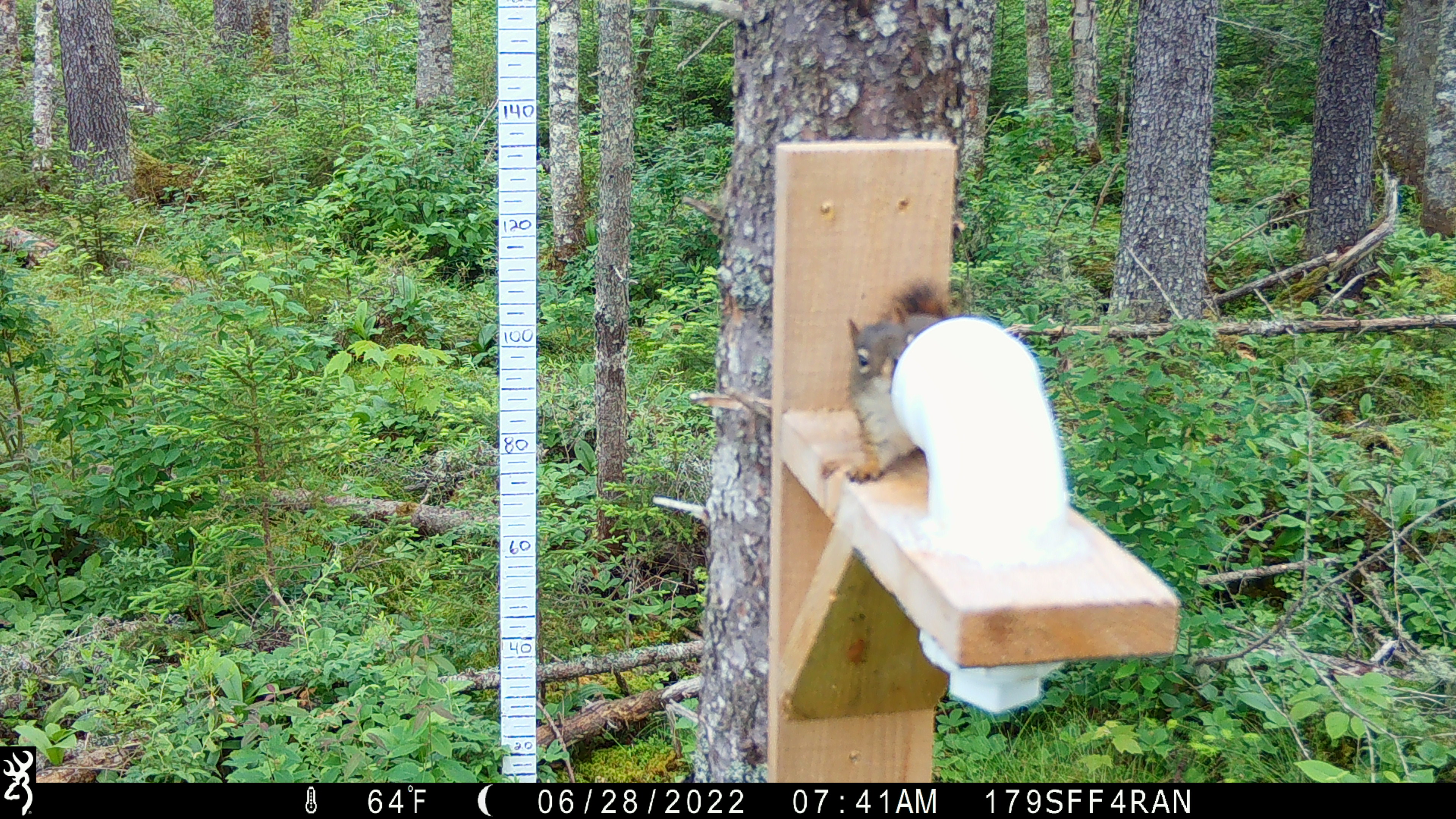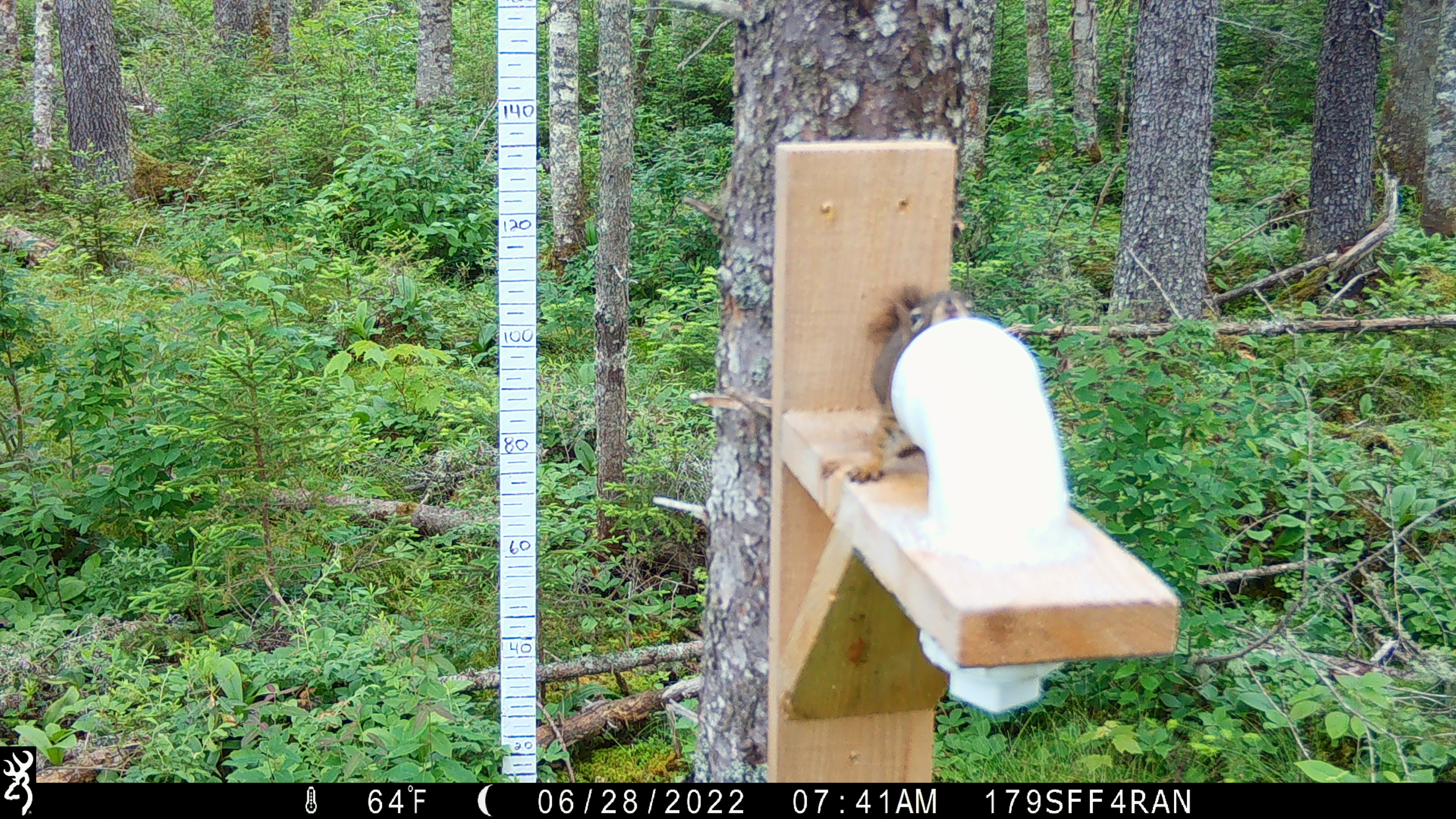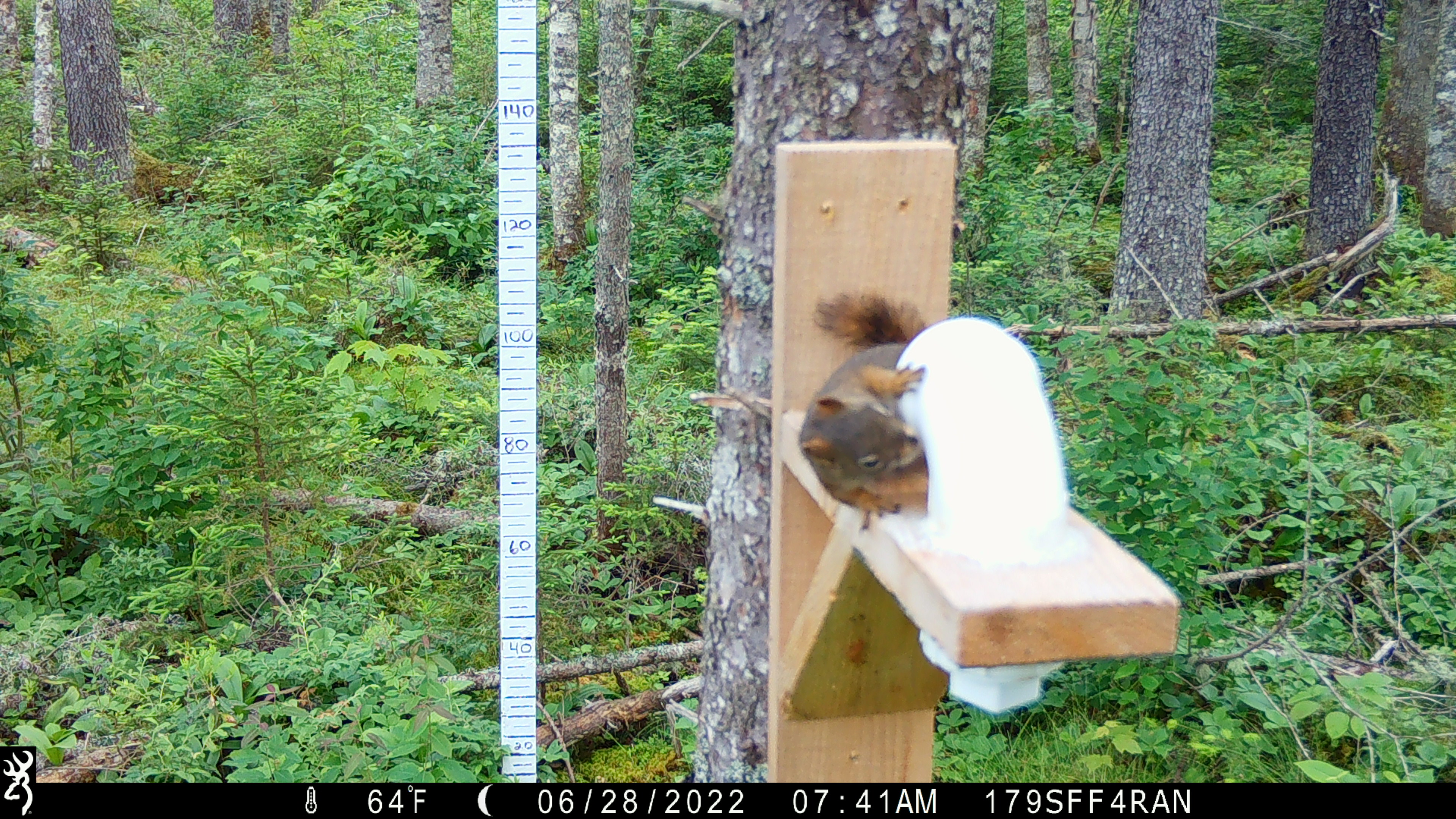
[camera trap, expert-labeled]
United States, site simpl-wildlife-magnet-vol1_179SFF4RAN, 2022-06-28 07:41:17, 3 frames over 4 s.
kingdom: Animalia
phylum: Chordata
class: Mammalia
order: Rodentia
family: Sciuridae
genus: Tamiasciurus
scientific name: Tamiasciurus hudsonicus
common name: red squirrel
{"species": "red squirrel (Tamiasciurus hudsonicus)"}